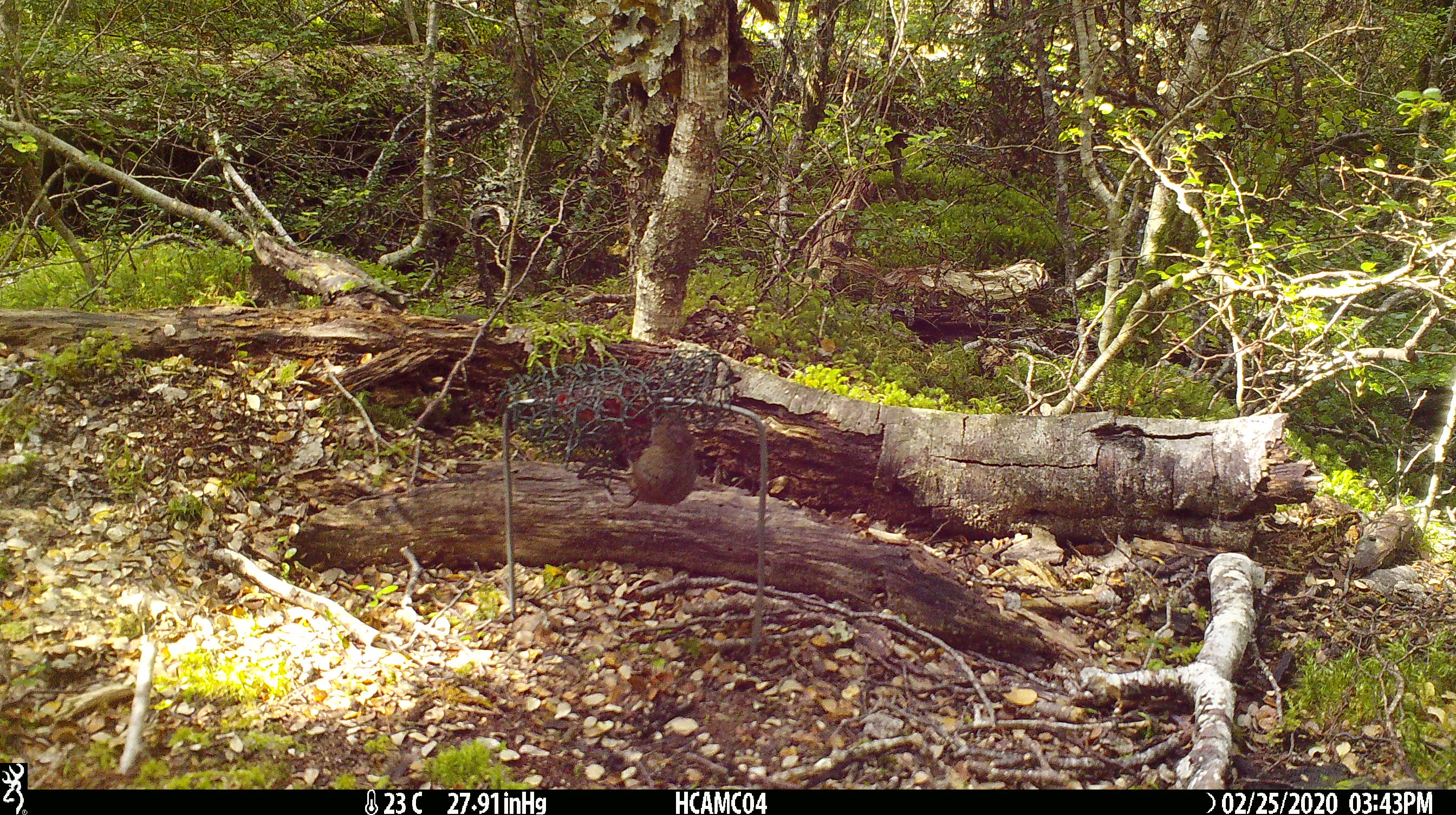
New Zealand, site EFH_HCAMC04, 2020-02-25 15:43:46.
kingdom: Animalia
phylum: Chordata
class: Mammalia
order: Rodentia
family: Muridae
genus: Mus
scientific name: Mus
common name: mouse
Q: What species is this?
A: Mouse (Mus).